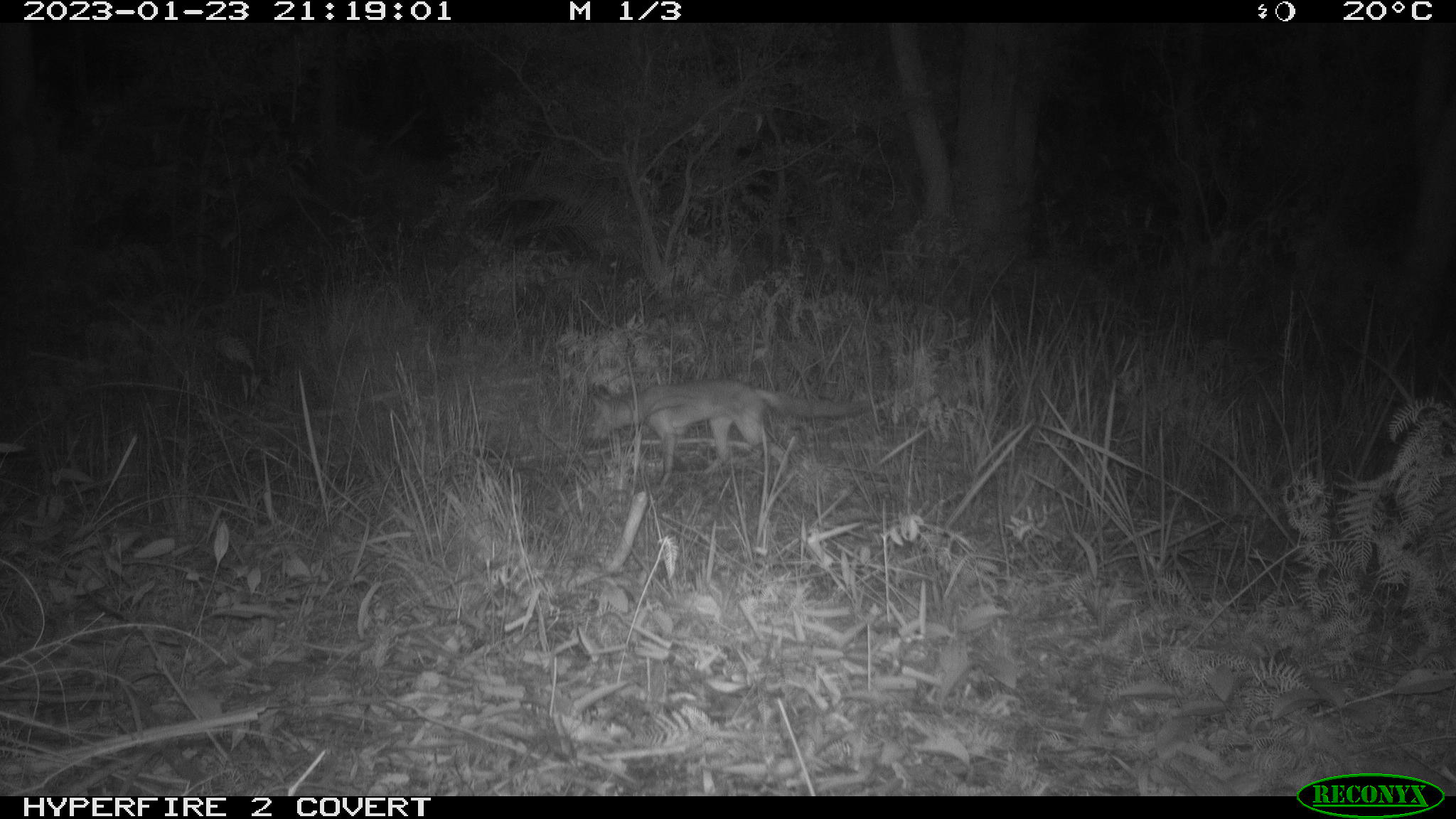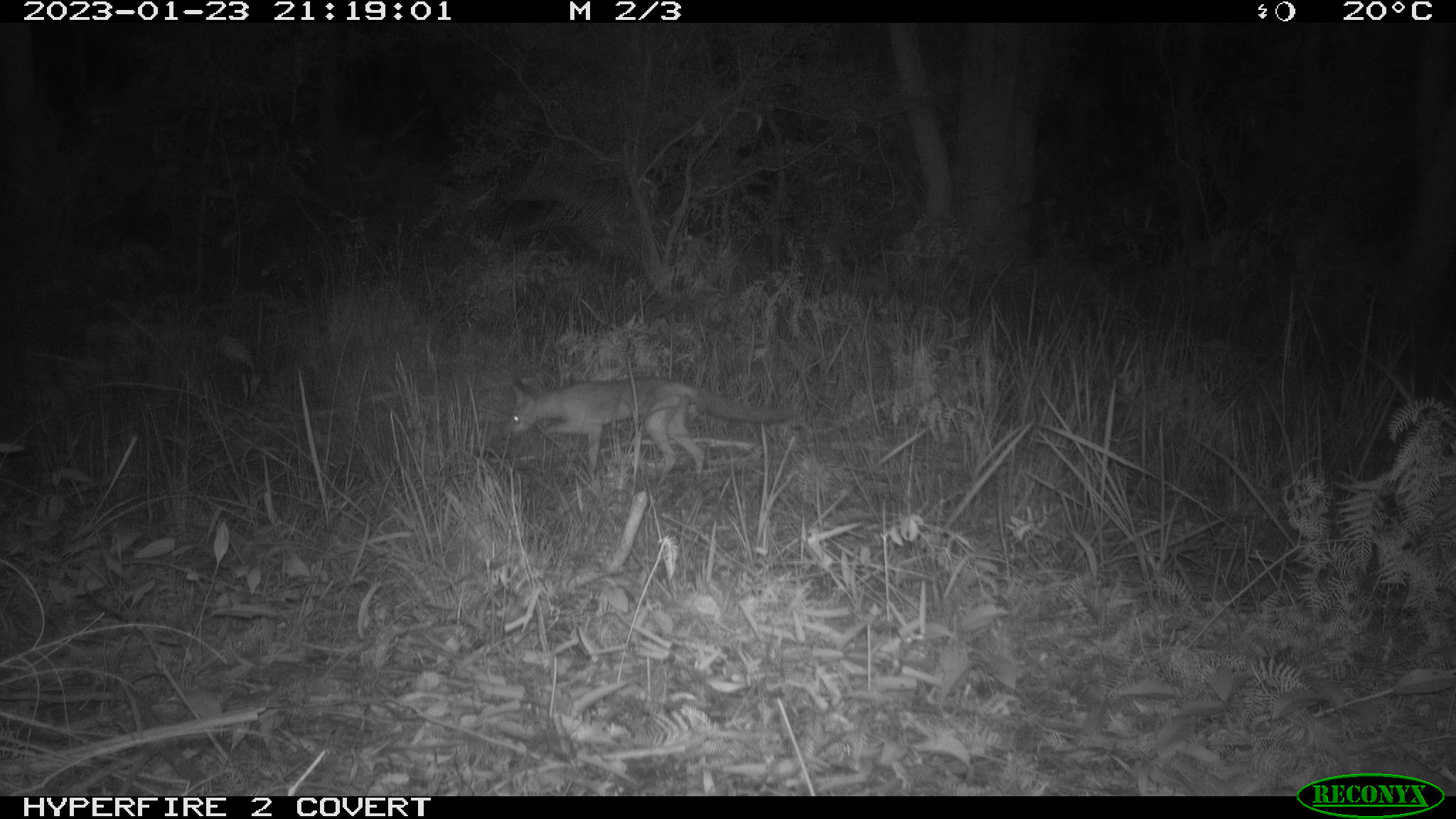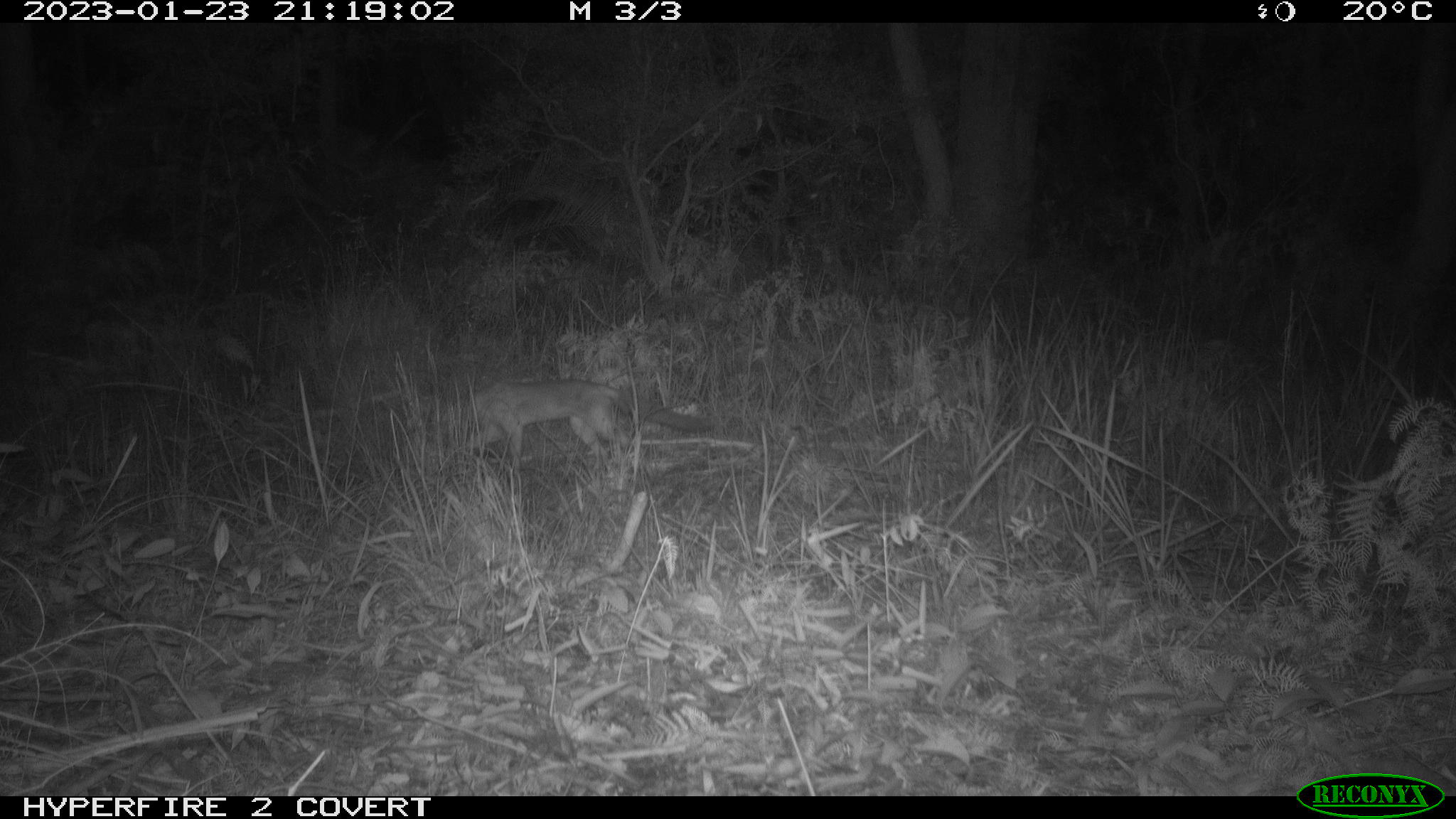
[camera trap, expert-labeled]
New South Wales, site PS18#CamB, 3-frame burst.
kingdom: Animalia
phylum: Chordata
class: Mammalia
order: Carnivora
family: Canidae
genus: Vulpes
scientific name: Vulpes vulpes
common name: red fox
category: fox